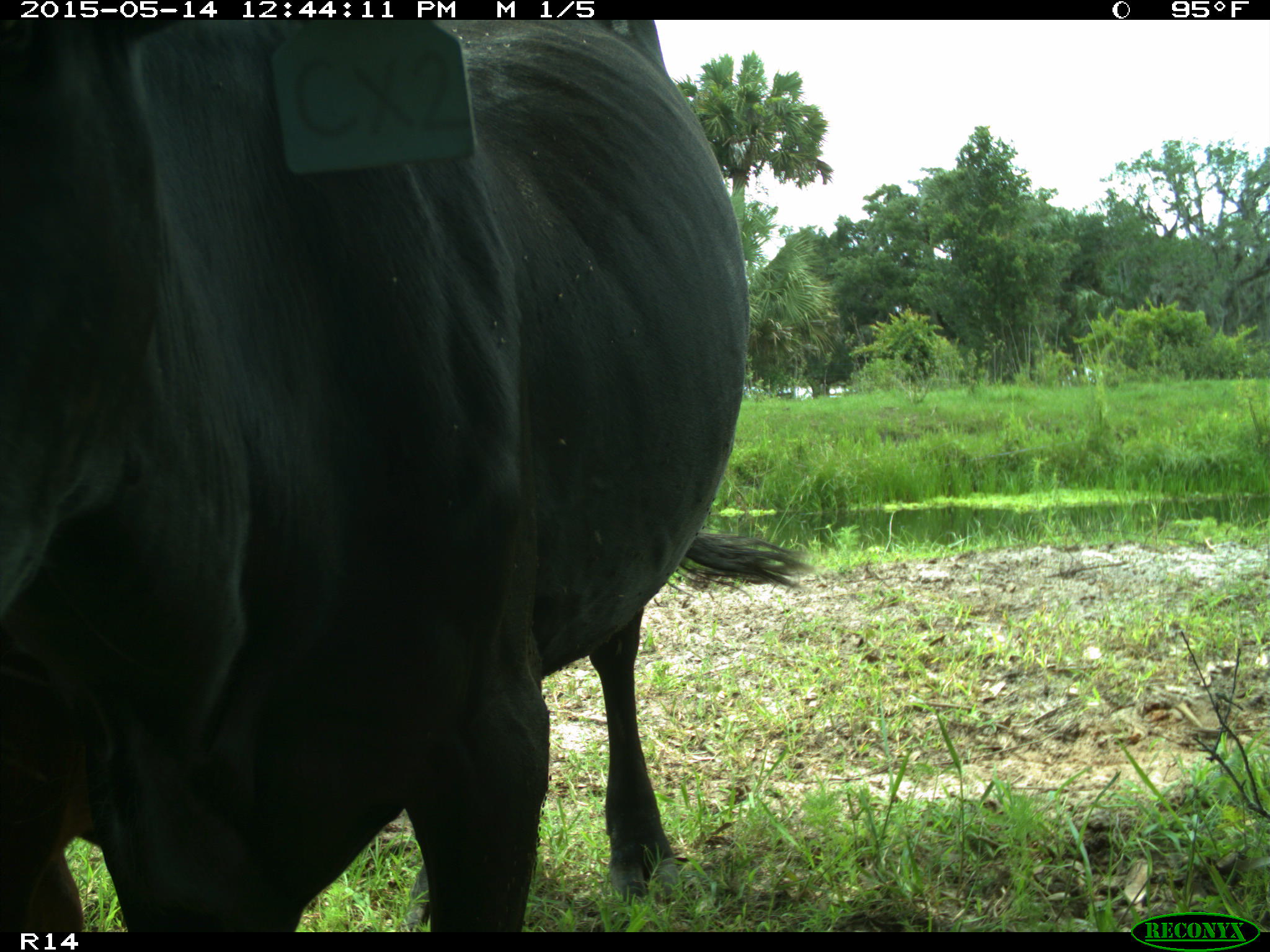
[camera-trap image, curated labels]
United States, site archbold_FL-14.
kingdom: Animalia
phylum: Chordata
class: Mammalia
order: Artiodactyla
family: Bovidae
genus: Bos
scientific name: Bos taurus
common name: domestic cow